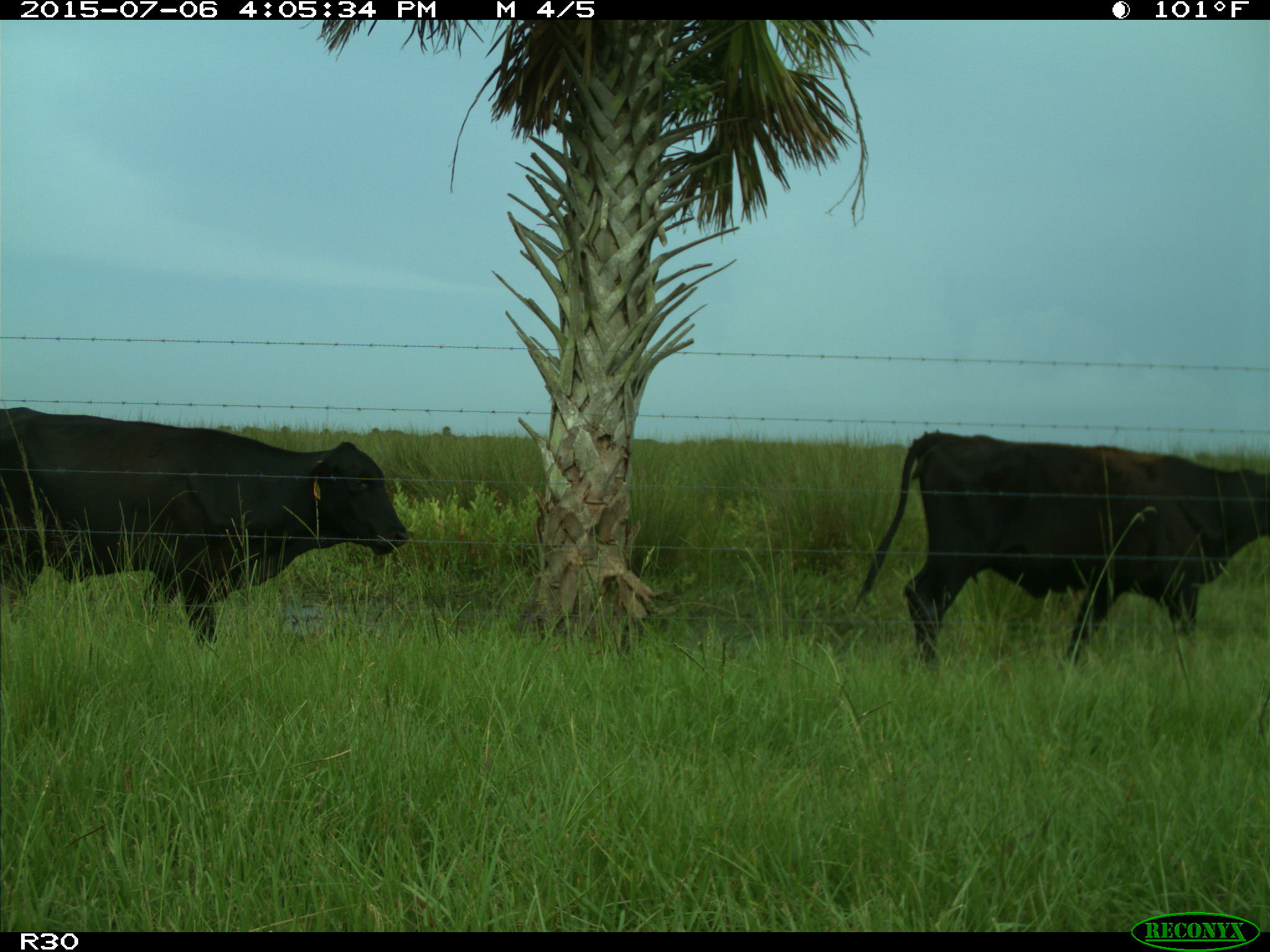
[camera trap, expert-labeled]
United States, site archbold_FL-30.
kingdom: Animalia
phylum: Chordata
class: Mammalia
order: Artiodactyla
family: Bovidae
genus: Bos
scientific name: Bos taurus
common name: domestic cow